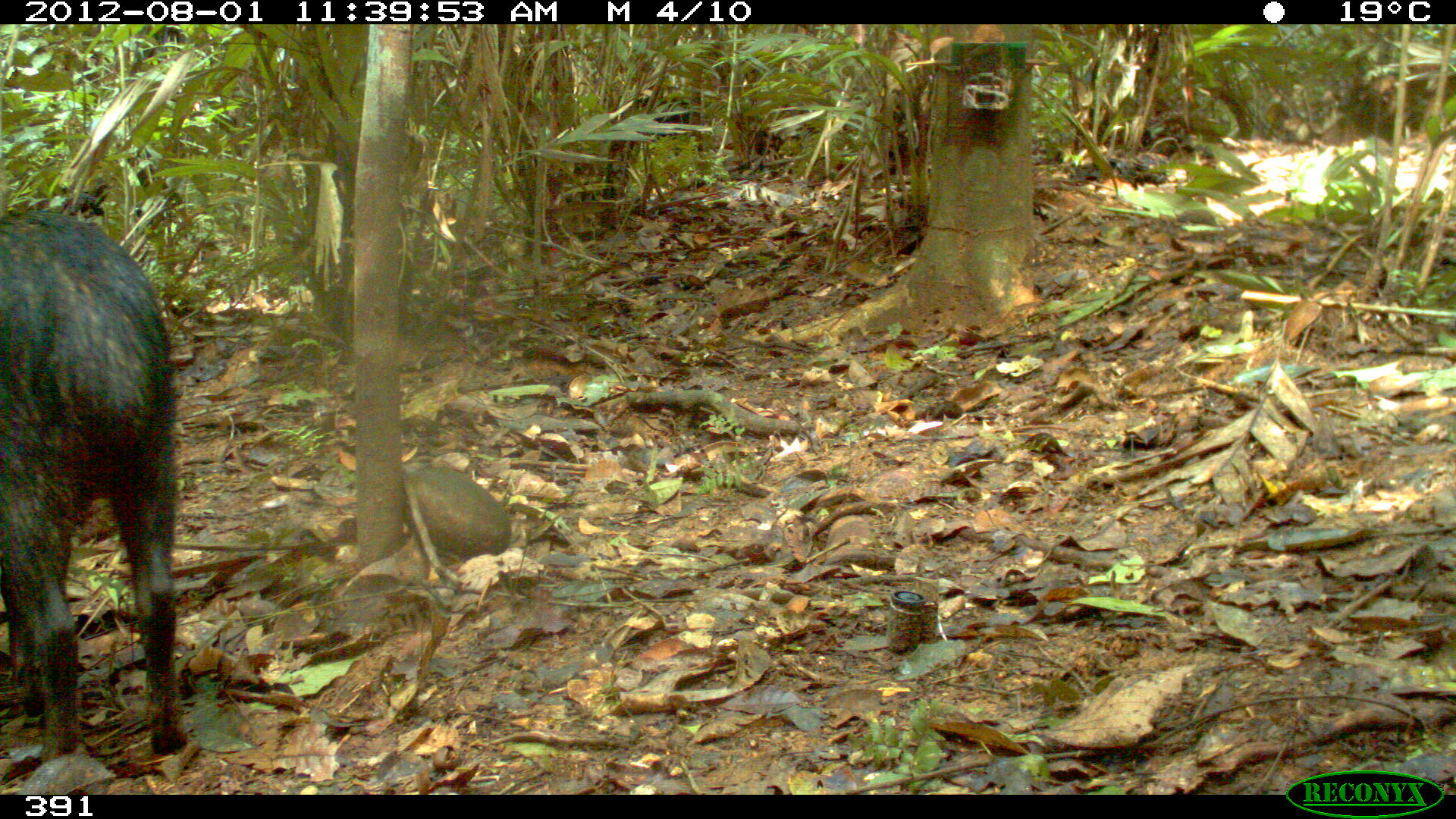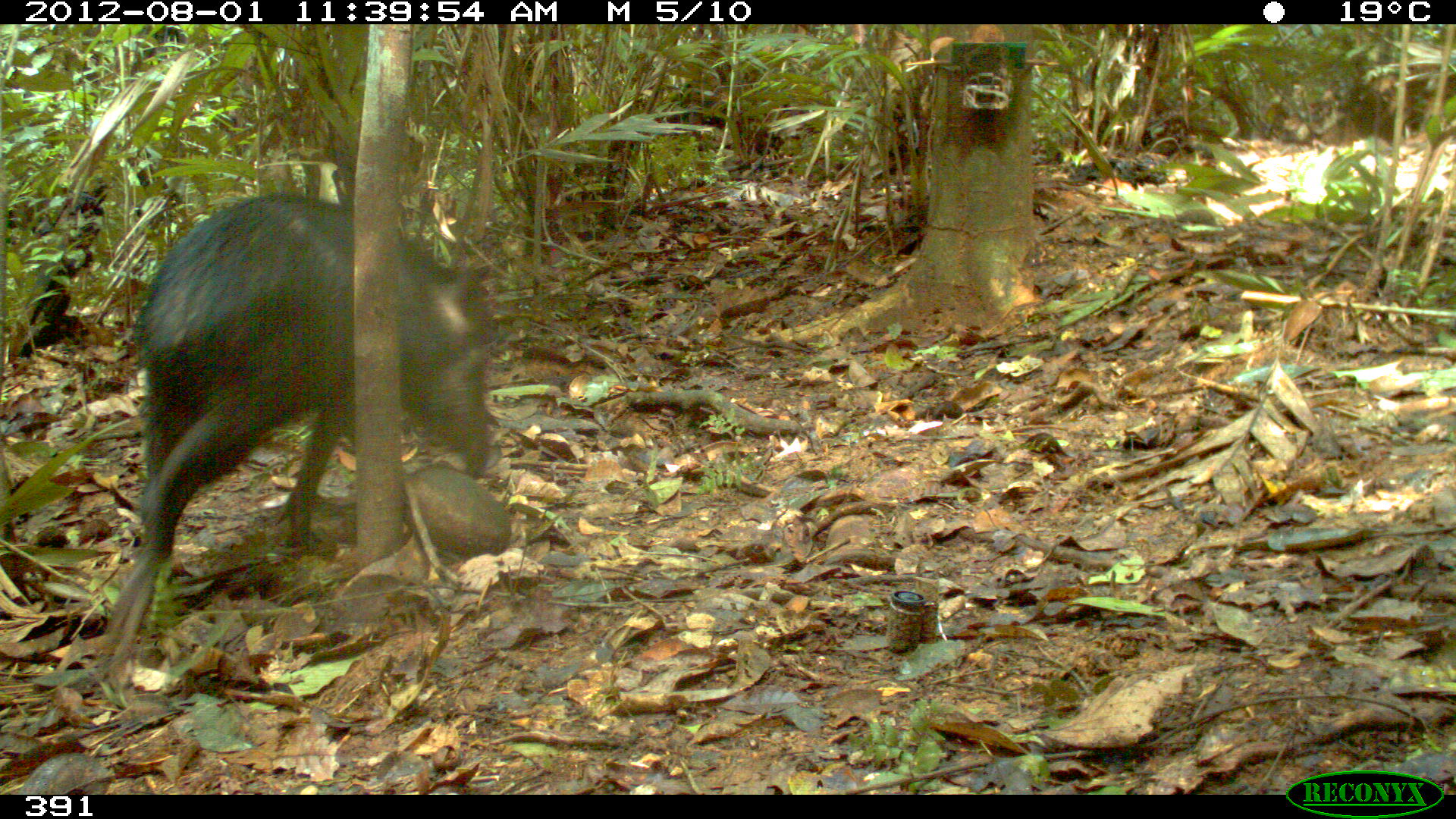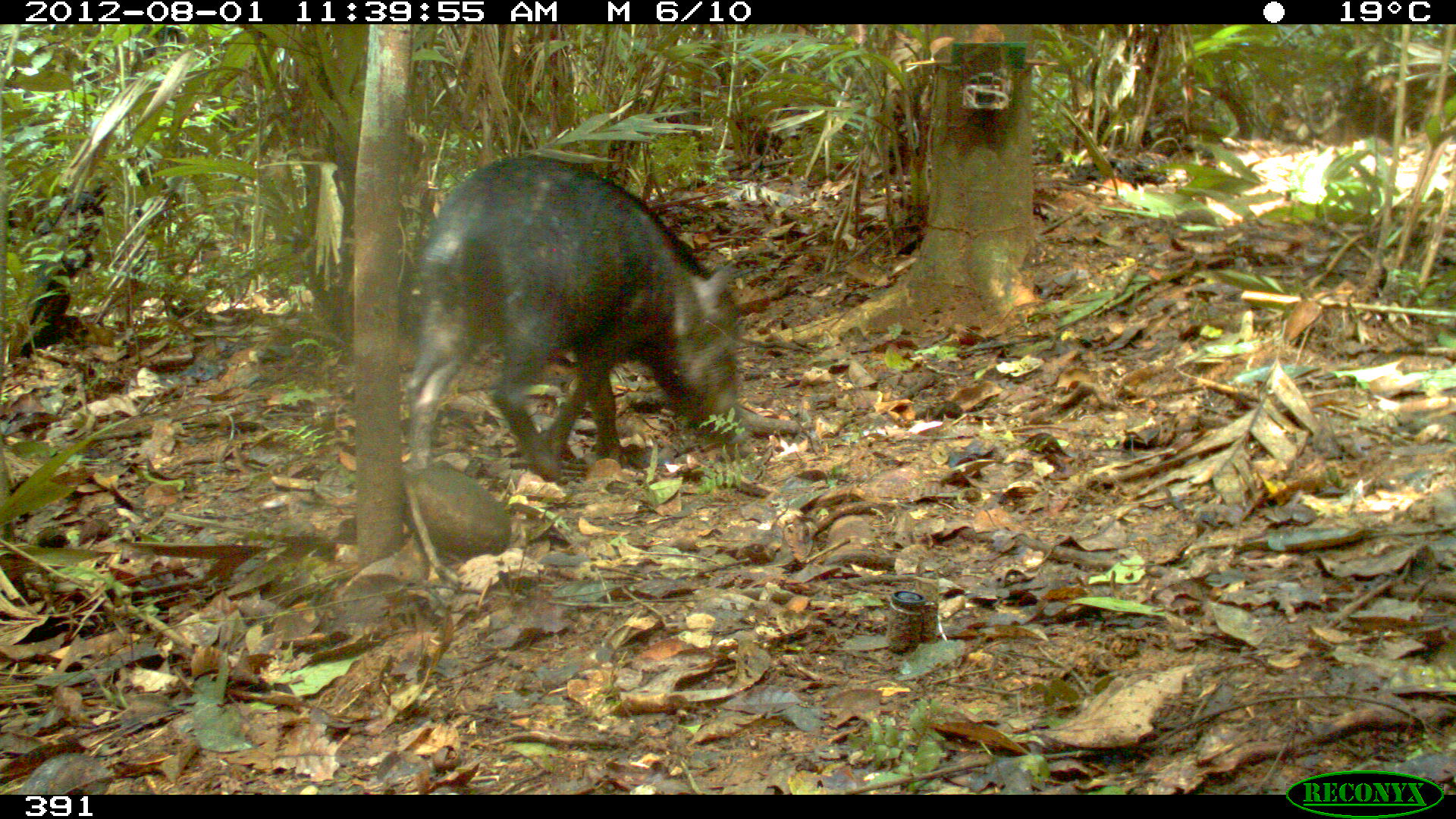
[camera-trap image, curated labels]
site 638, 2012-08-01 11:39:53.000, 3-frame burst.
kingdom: Animalia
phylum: Chordata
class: Mammalia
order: Artiodactyla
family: Tayassuidae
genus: Tayassu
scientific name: Tayassu pecari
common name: white-lipped peccary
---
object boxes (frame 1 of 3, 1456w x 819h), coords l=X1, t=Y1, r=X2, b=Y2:
tayassu pecari: l=0, t=205, r=186, b=753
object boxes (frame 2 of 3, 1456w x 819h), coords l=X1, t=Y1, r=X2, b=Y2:
tayassu pecari: l=93, t=190, r=499, b=684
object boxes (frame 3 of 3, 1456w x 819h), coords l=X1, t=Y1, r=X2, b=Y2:
tayassu pecari: l=397, t=150, r=745, b=485